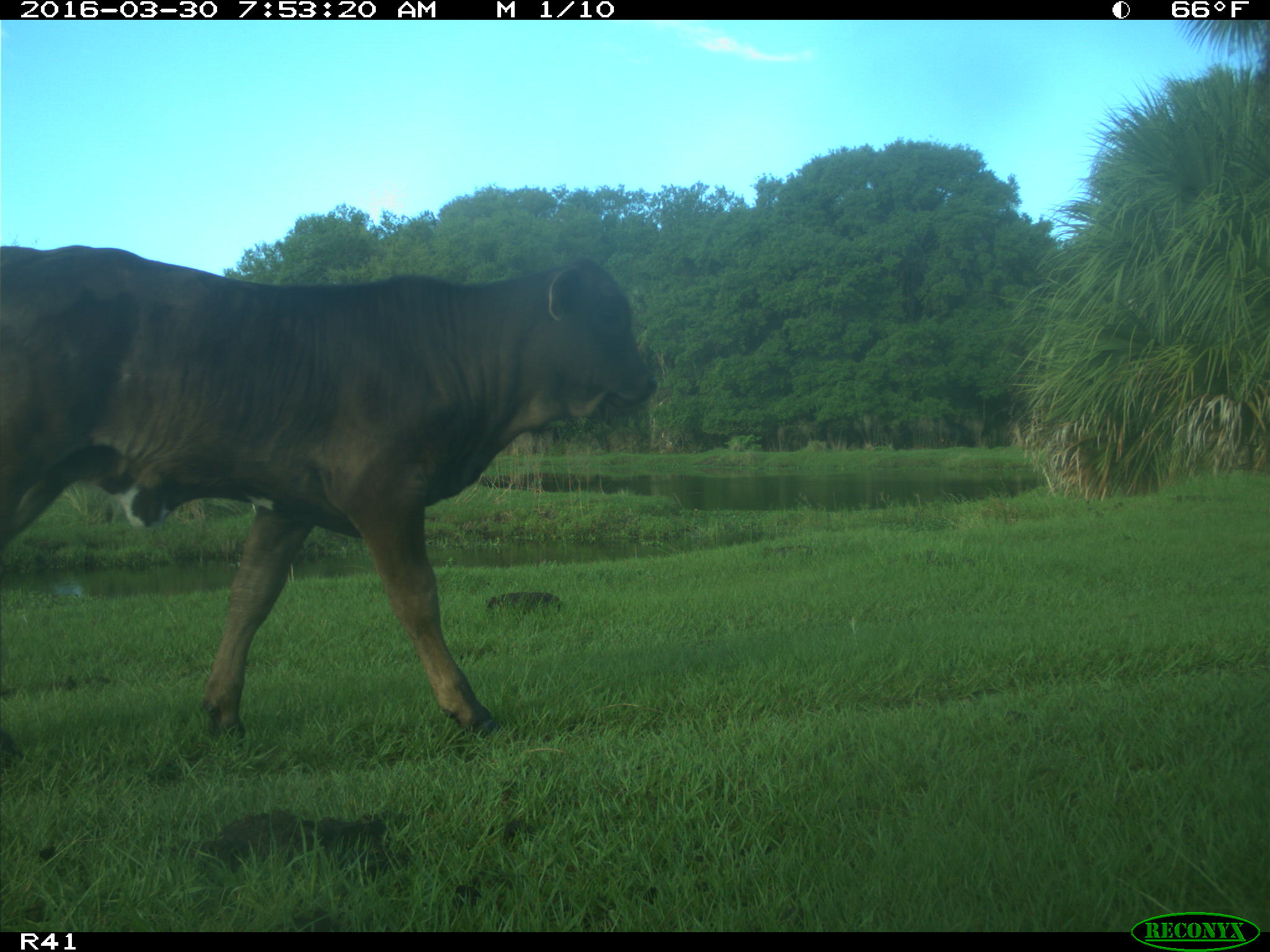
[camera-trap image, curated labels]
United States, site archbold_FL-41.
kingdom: Animalia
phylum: Chordata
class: Mammalia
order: Artiodactyla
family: Bovidae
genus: Bos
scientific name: Bos taurus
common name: domestic cow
Bos taurus (domestic cow).